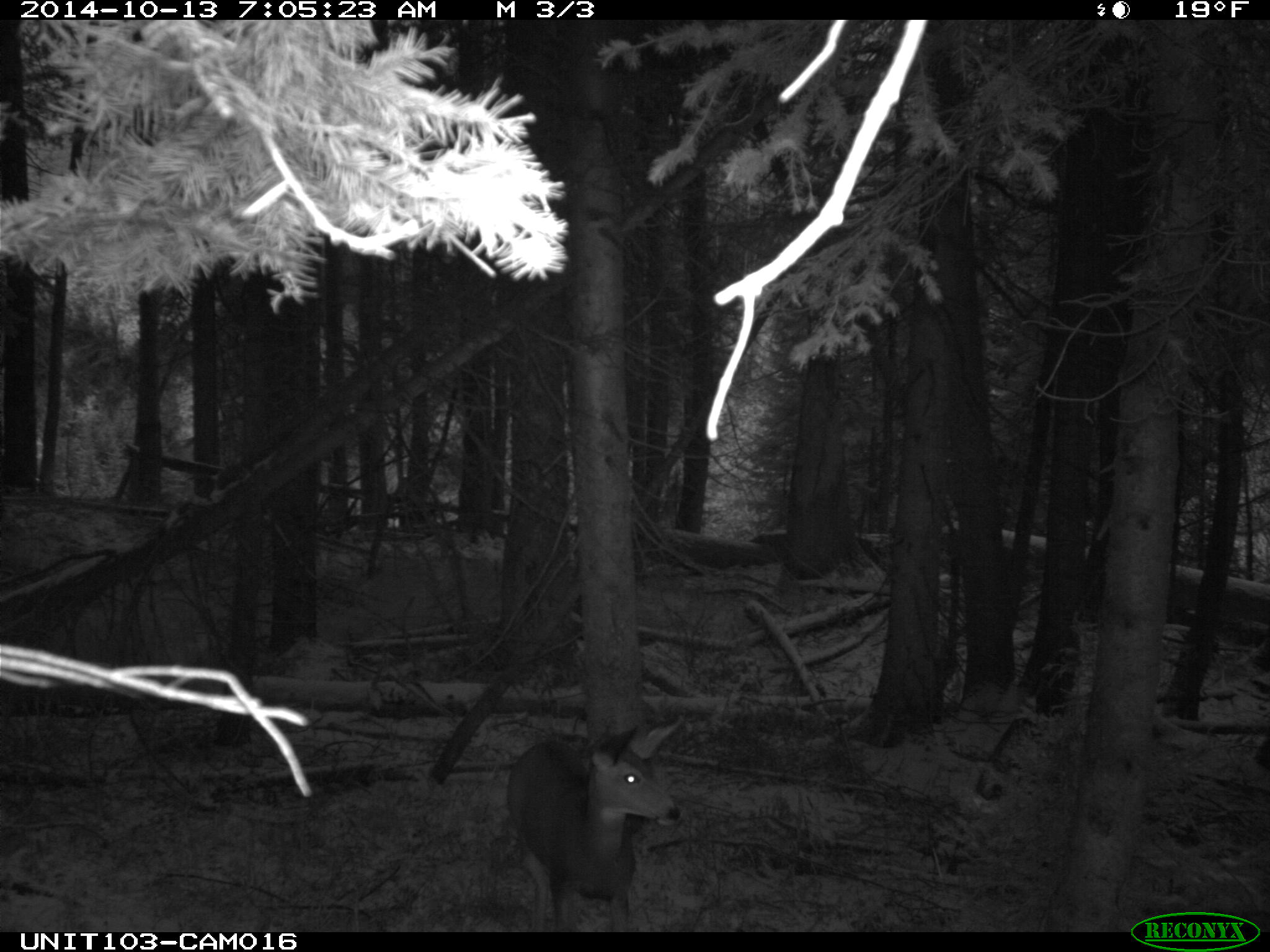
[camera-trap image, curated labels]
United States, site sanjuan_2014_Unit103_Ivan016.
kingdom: Animalia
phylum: Chordata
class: Mammalia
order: Artiodactyla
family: Cervidae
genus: Odocoileus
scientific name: Odocoileus hemionus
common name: mule deer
Odocoileus hemionus (mule deer).